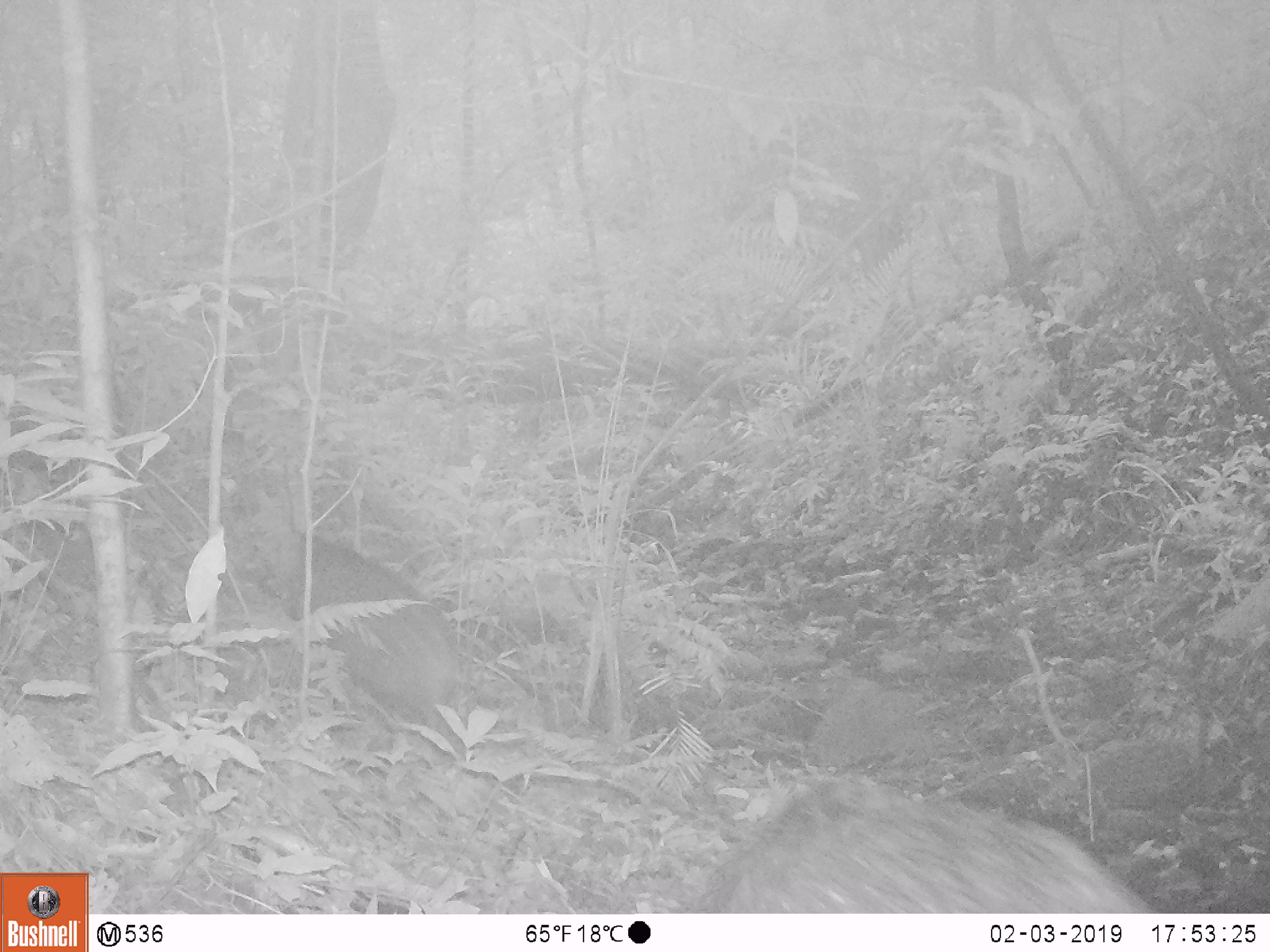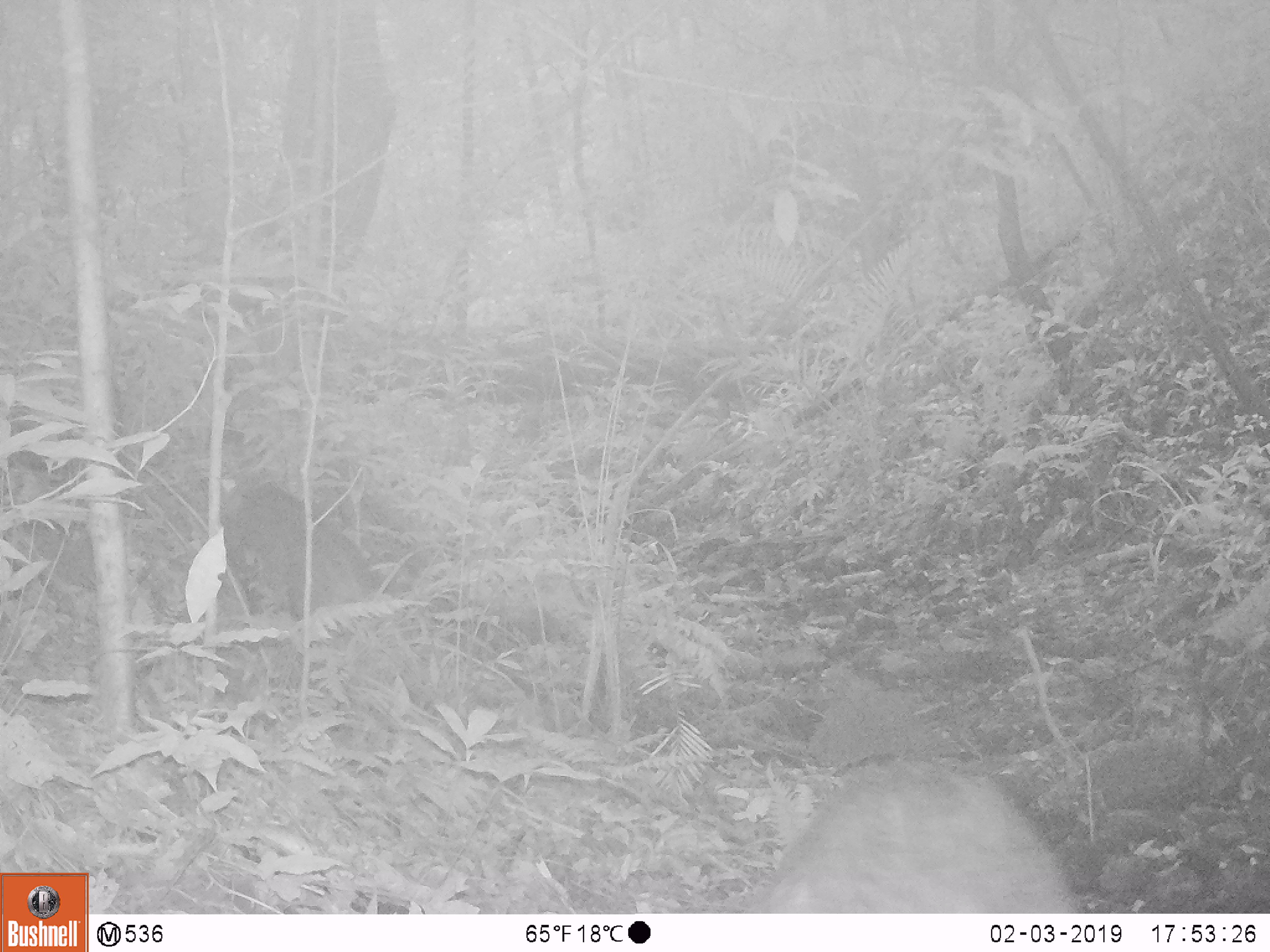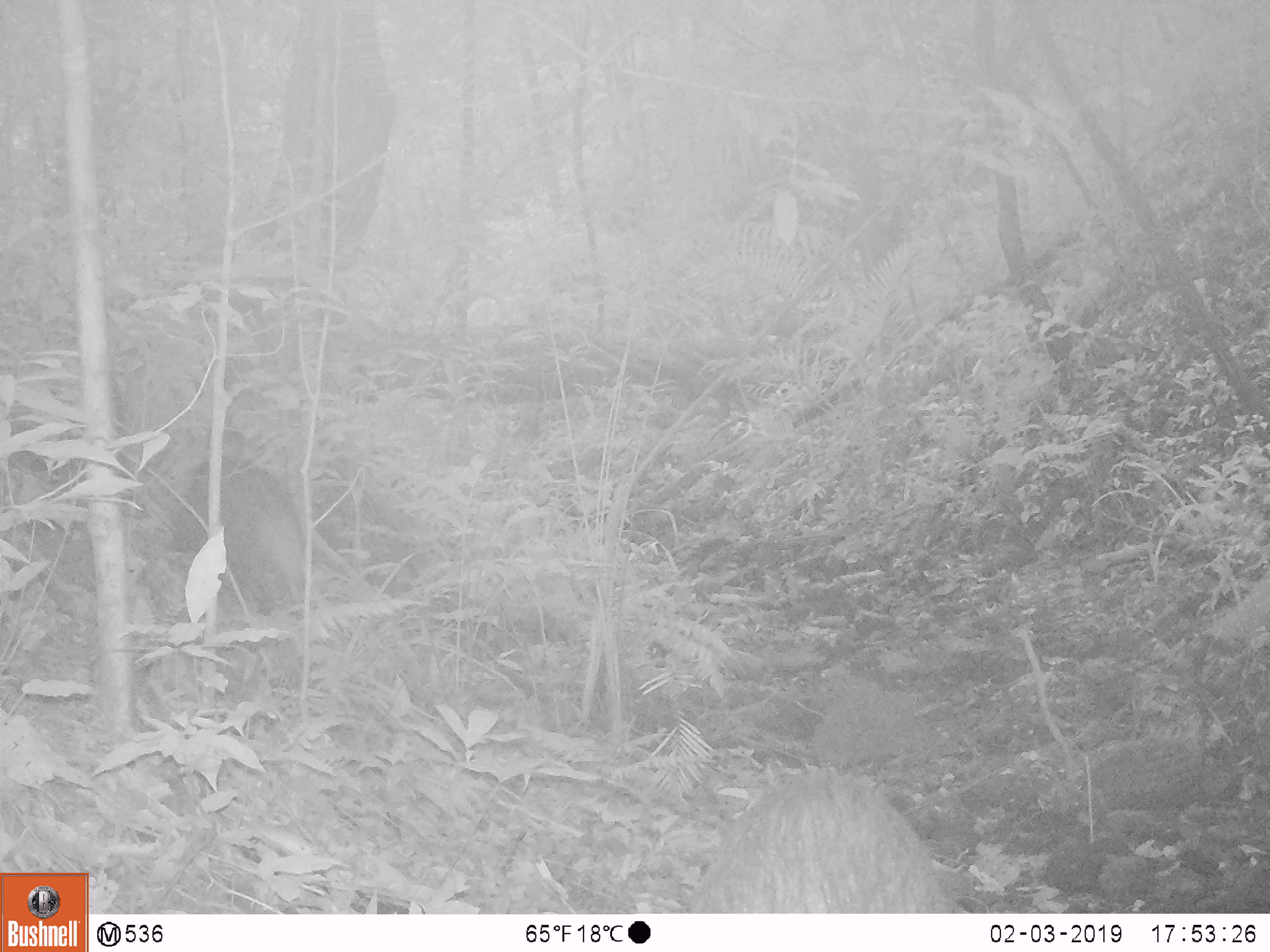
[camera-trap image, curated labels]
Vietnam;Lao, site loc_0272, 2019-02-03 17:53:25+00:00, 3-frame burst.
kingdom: Animalia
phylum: Chordata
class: Mammalia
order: Artiodactyla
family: Suidae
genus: Sus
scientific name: Sus scrofa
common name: eurasian wild pig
Eurasian wild pig (Sus scrofa). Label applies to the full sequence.